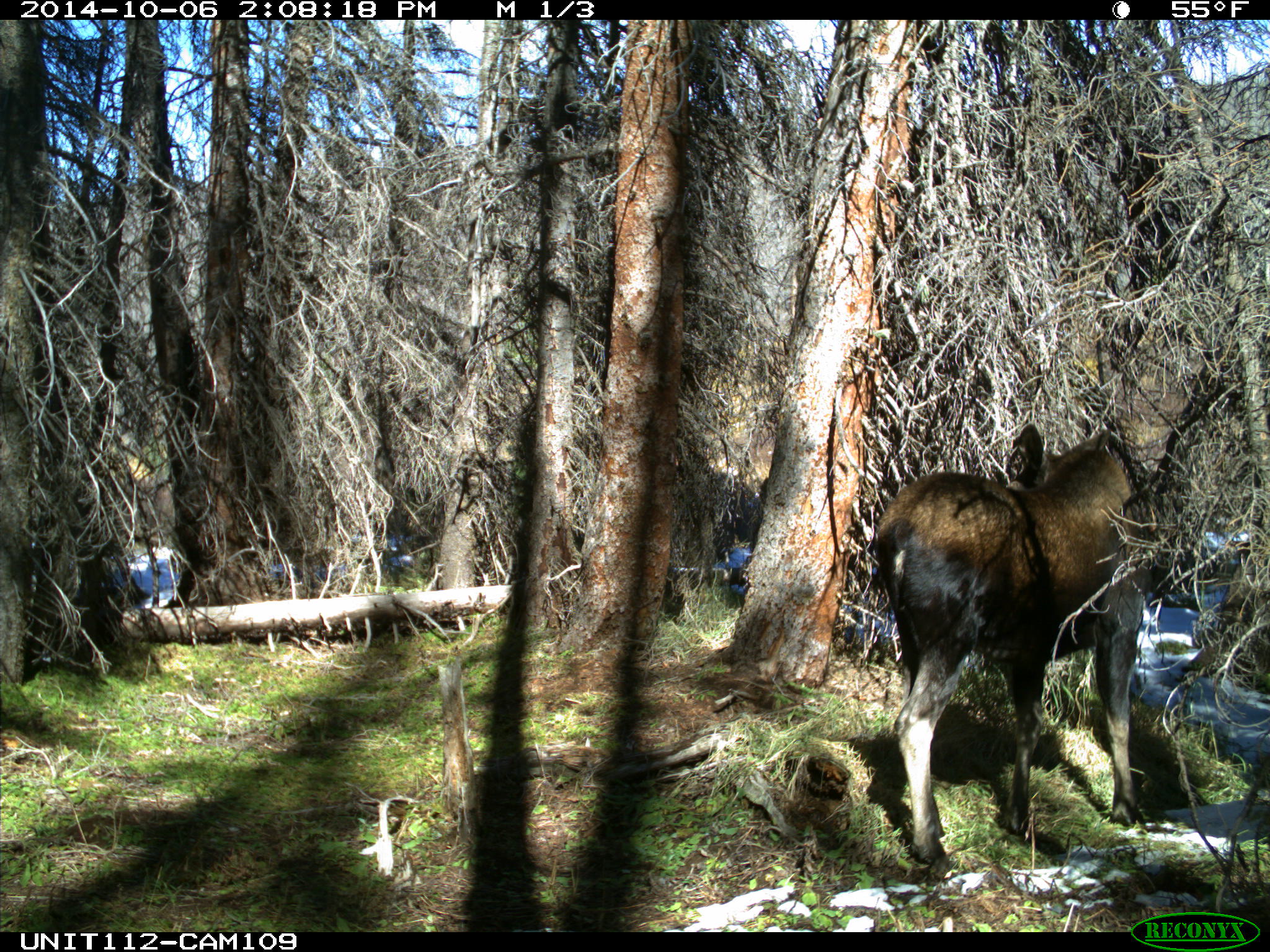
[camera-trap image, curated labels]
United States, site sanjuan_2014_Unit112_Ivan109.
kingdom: Animalia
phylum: Chordata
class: Mammalia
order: Artiodactyla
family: Cervidae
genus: Alces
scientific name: Alces alces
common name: moose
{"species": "Alces alces (moose)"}